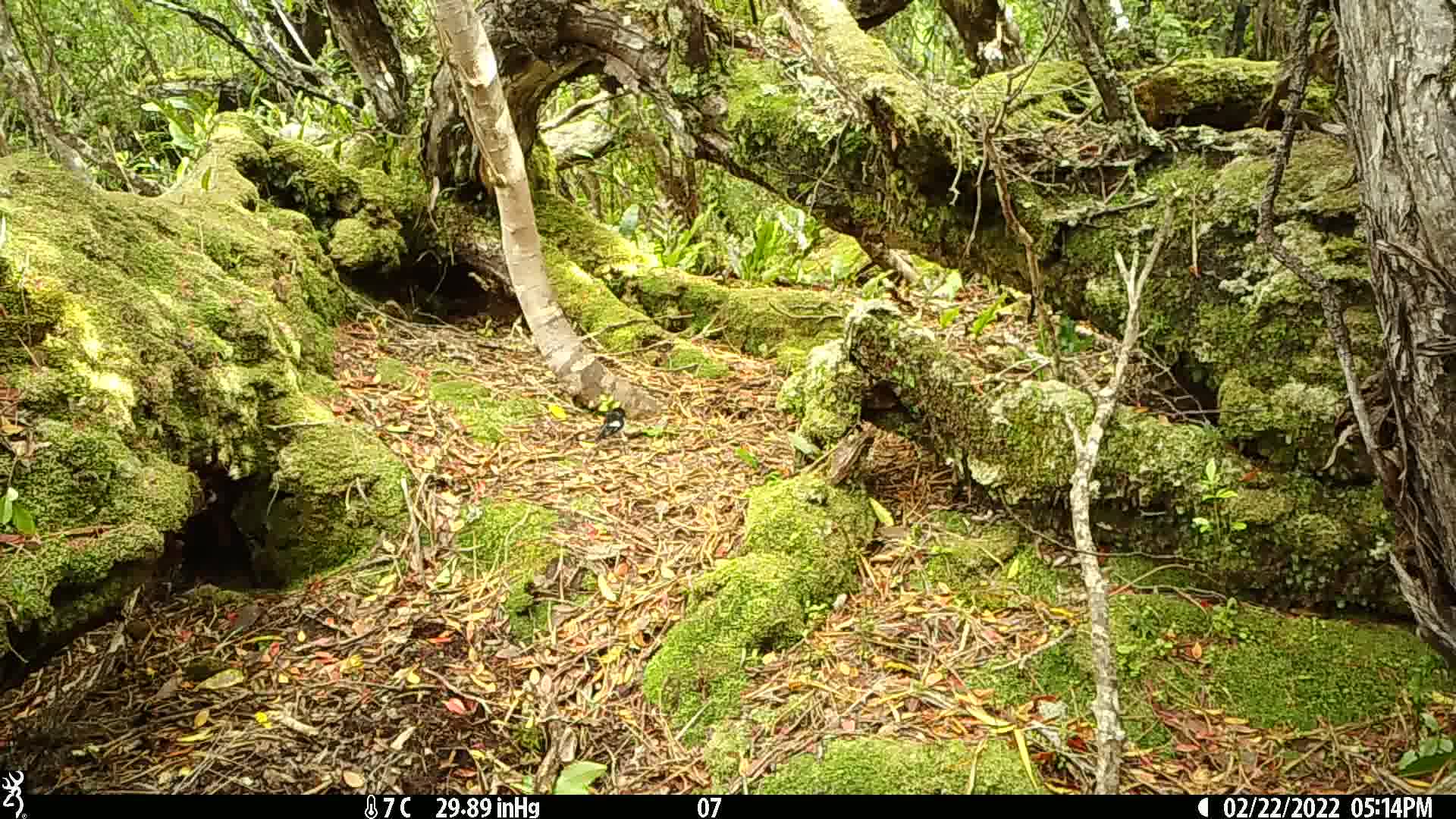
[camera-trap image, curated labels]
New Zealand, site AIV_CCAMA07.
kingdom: Animalia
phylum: Chordata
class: Aves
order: Passeriformes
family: Petroicidae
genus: Petroica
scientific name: Petroica macrocephala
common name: tomtit